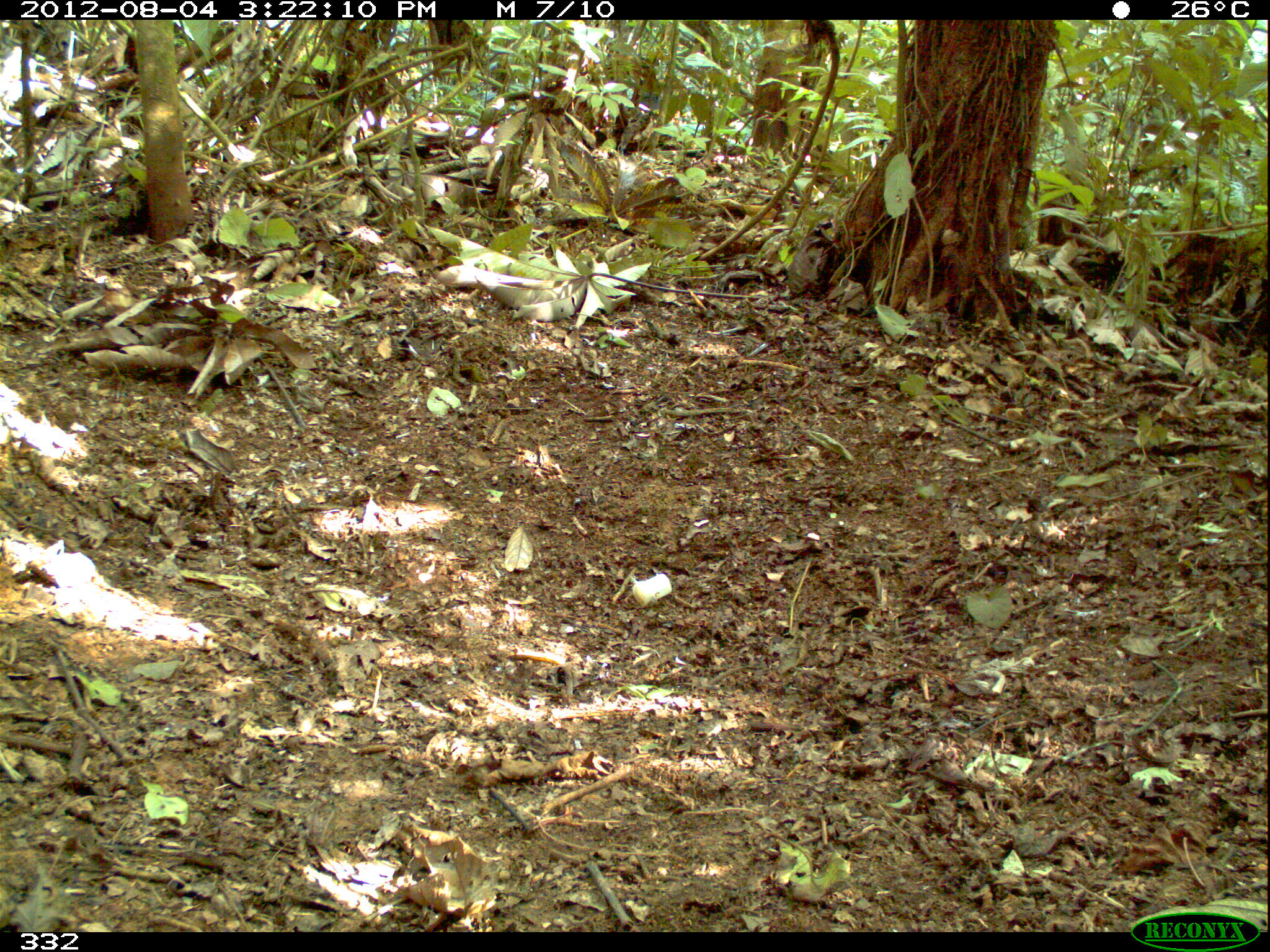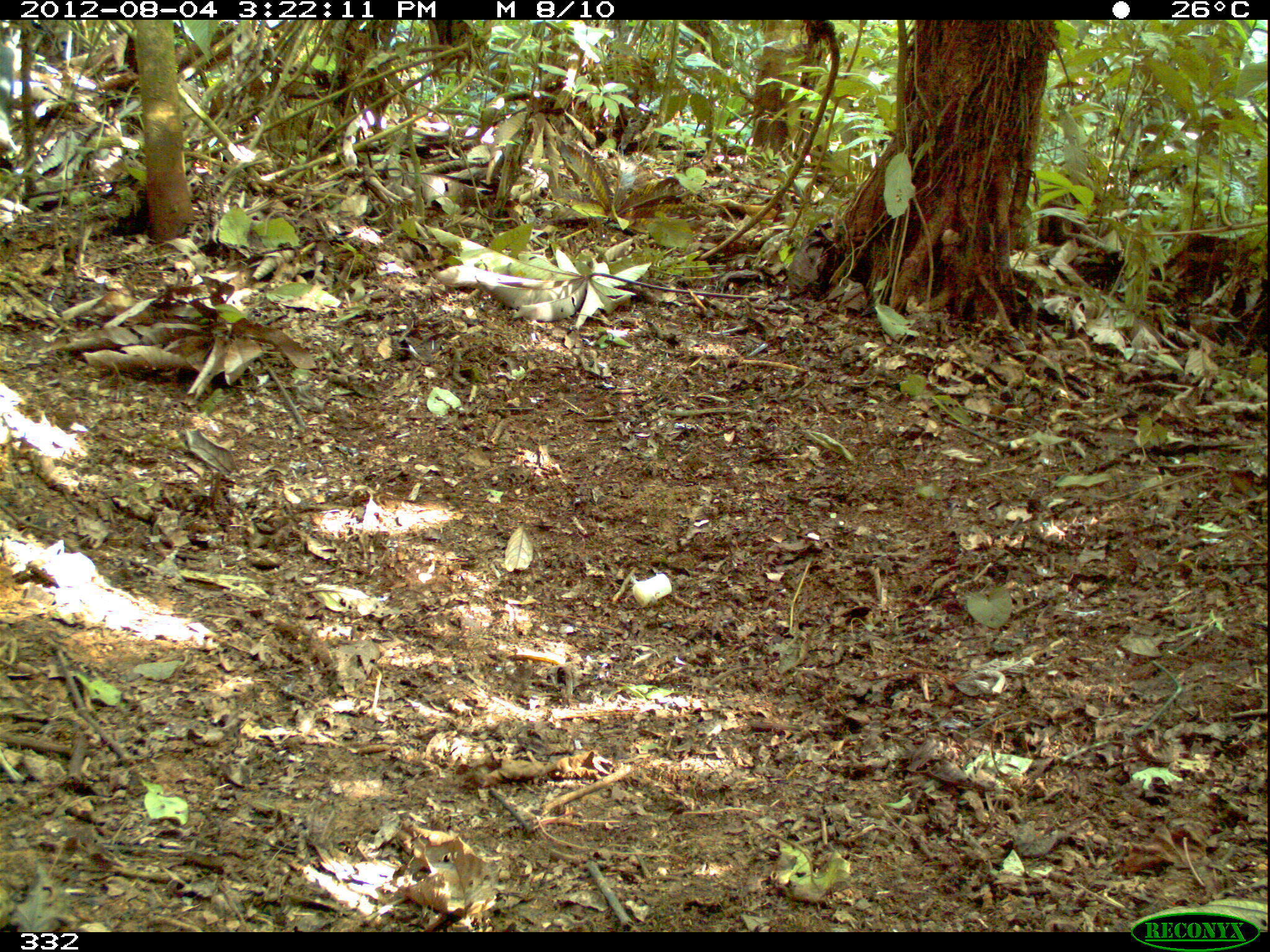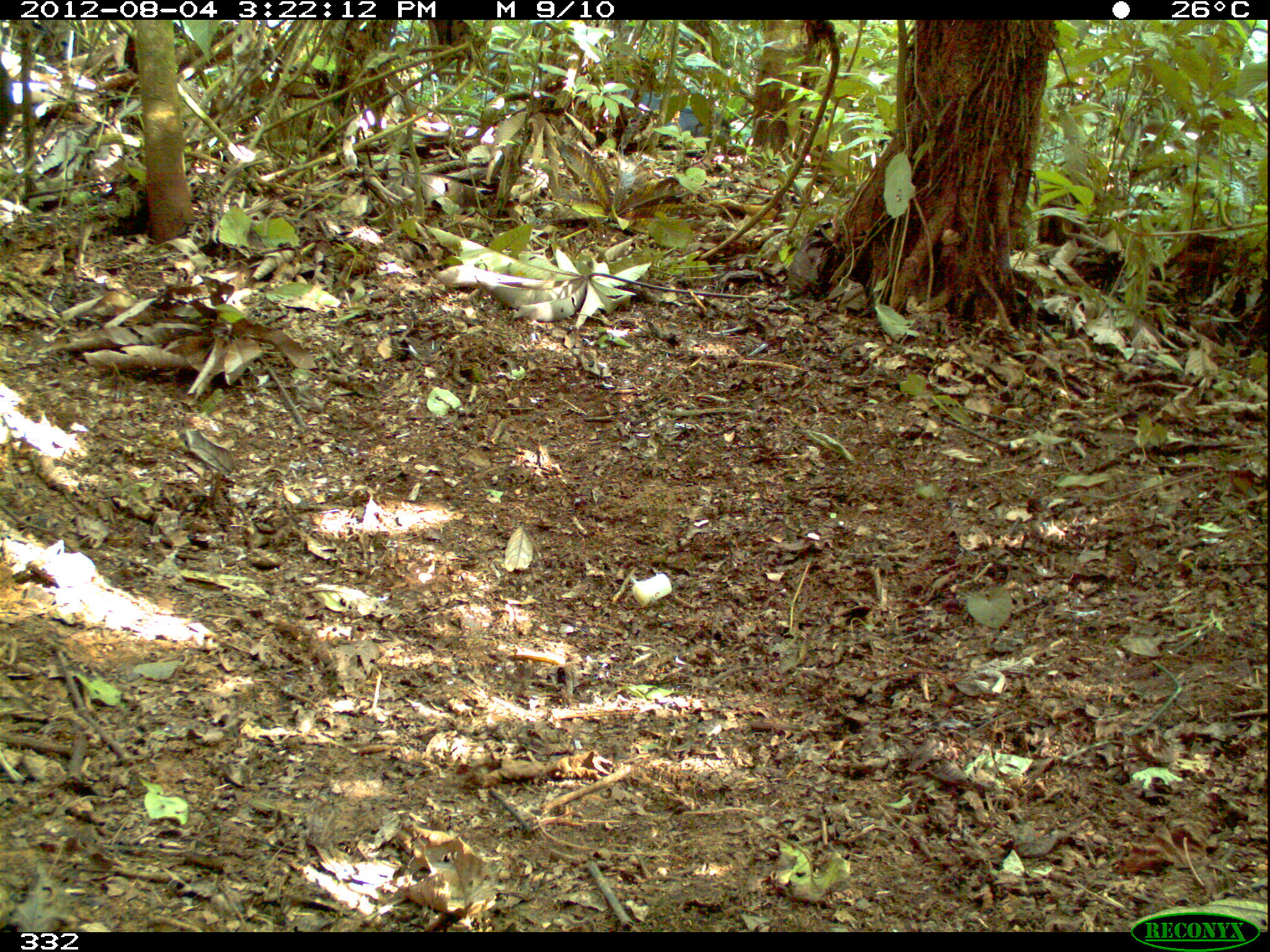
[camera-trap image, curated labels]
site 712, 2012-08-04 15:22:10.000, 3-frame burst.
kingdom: Animalia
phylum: Chordata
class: Mammalia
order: Artiodactyla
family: Tayassuidae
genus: Tayassu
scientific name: Tayassu pecari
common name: white-lipped peccary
Tayassu pecari (white-lipped peccary).